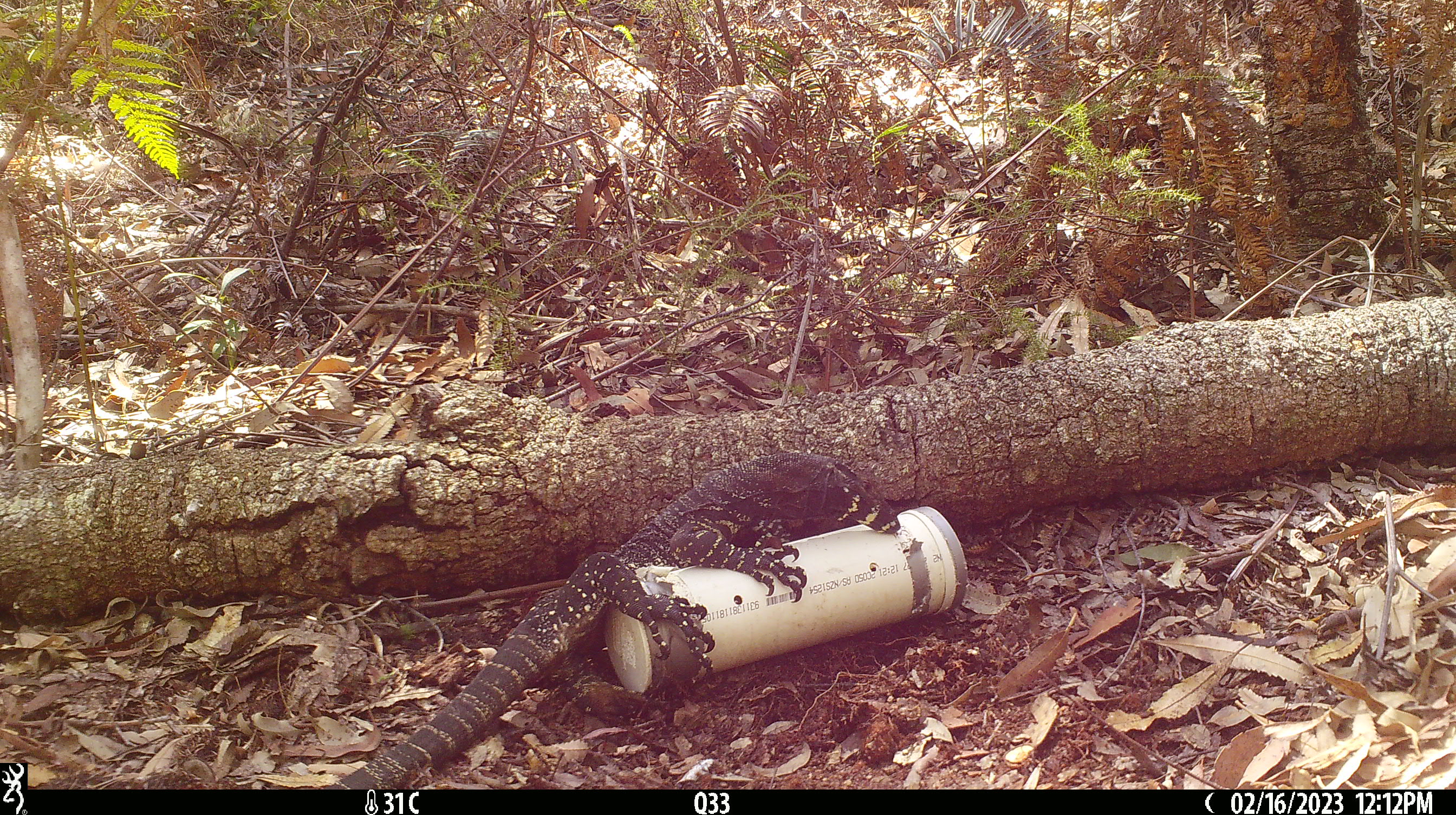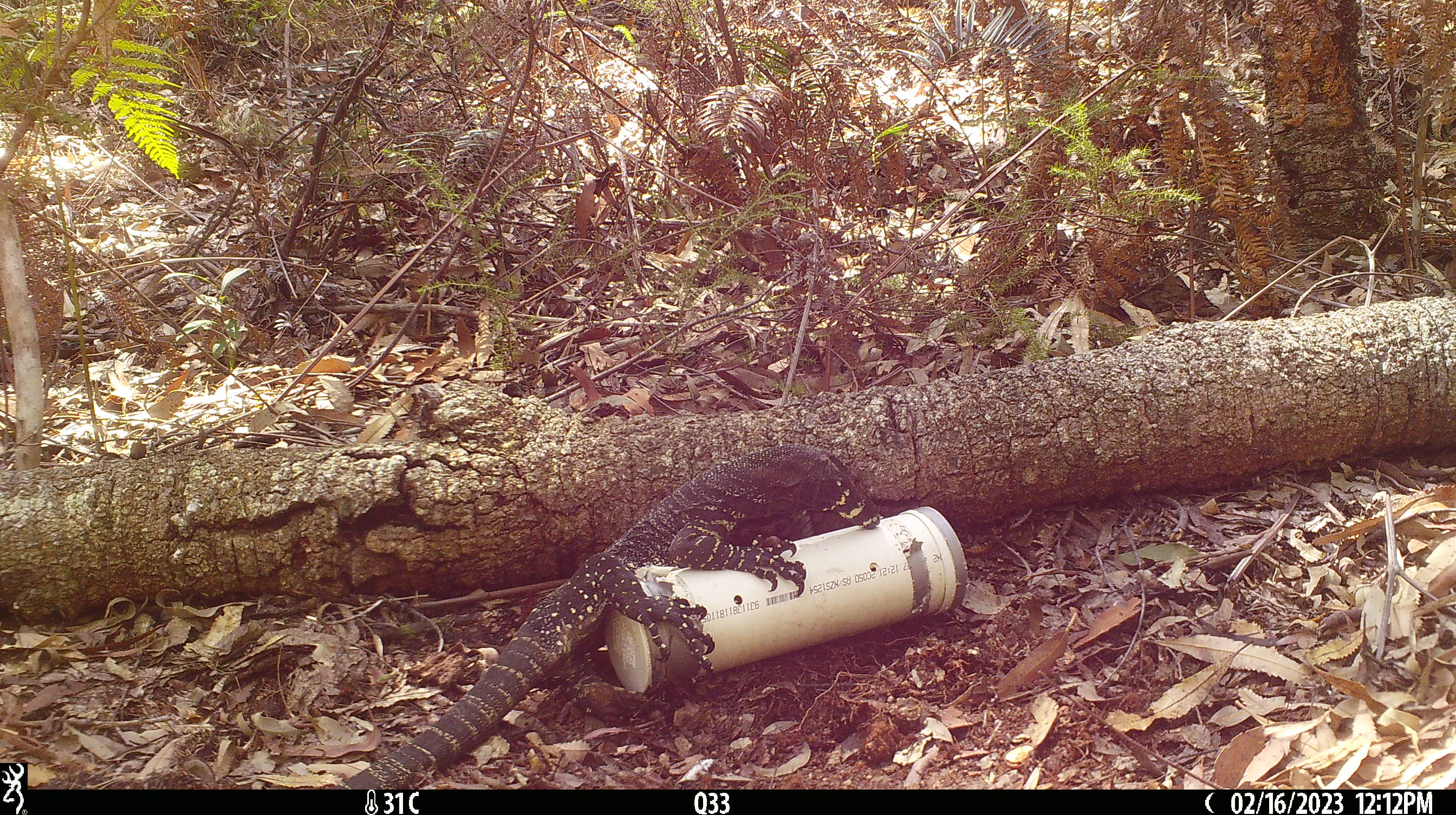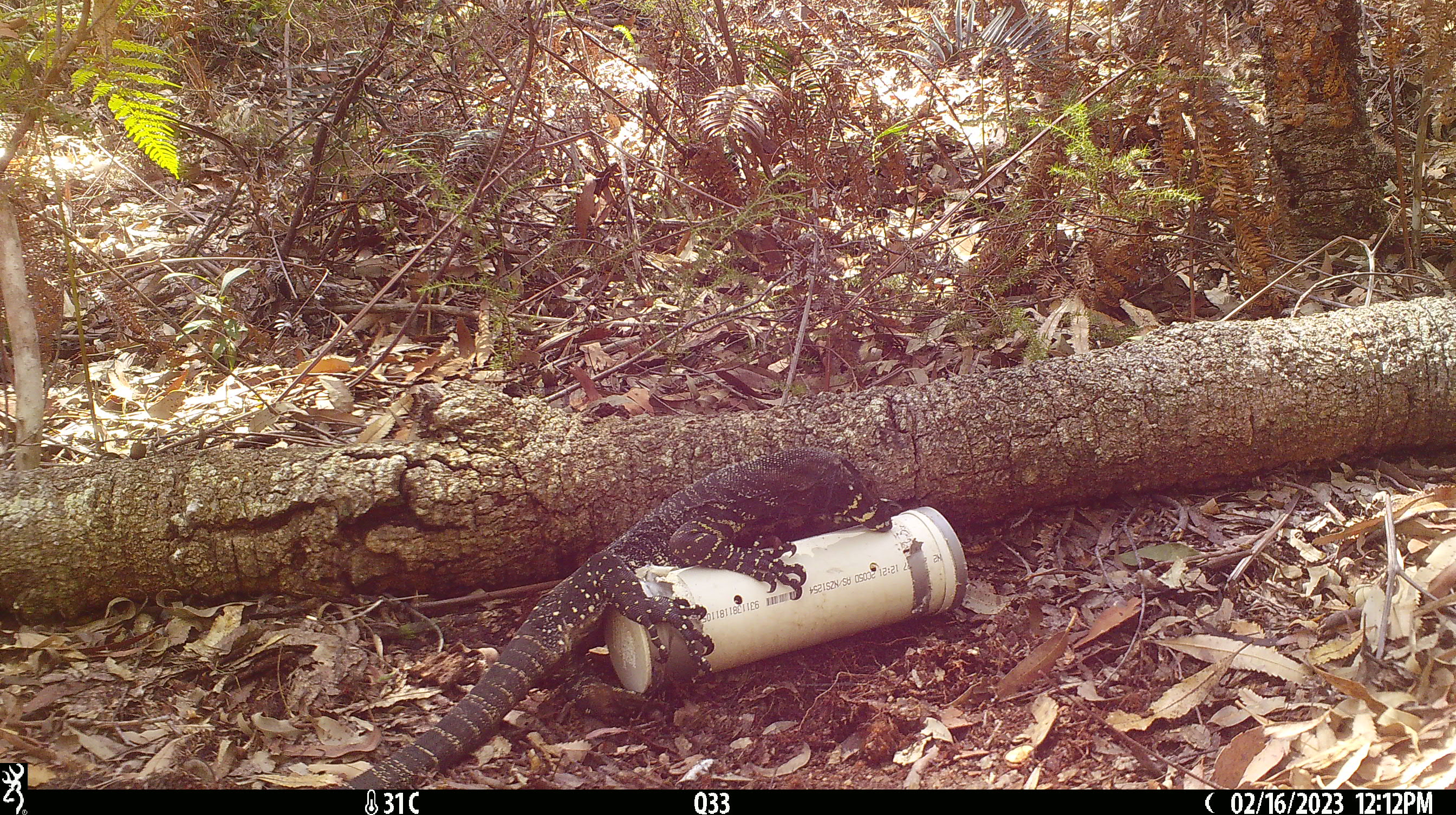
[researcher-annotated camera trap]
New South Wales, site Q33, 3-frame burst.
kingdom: Animalia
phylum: Chordata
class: Reptilia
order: Squamata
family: Varanidae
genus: Varanus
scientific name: Varanus varius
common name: lace monitor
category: goanna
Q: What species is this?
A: Goanna (lace monitor) (Varanus varius).